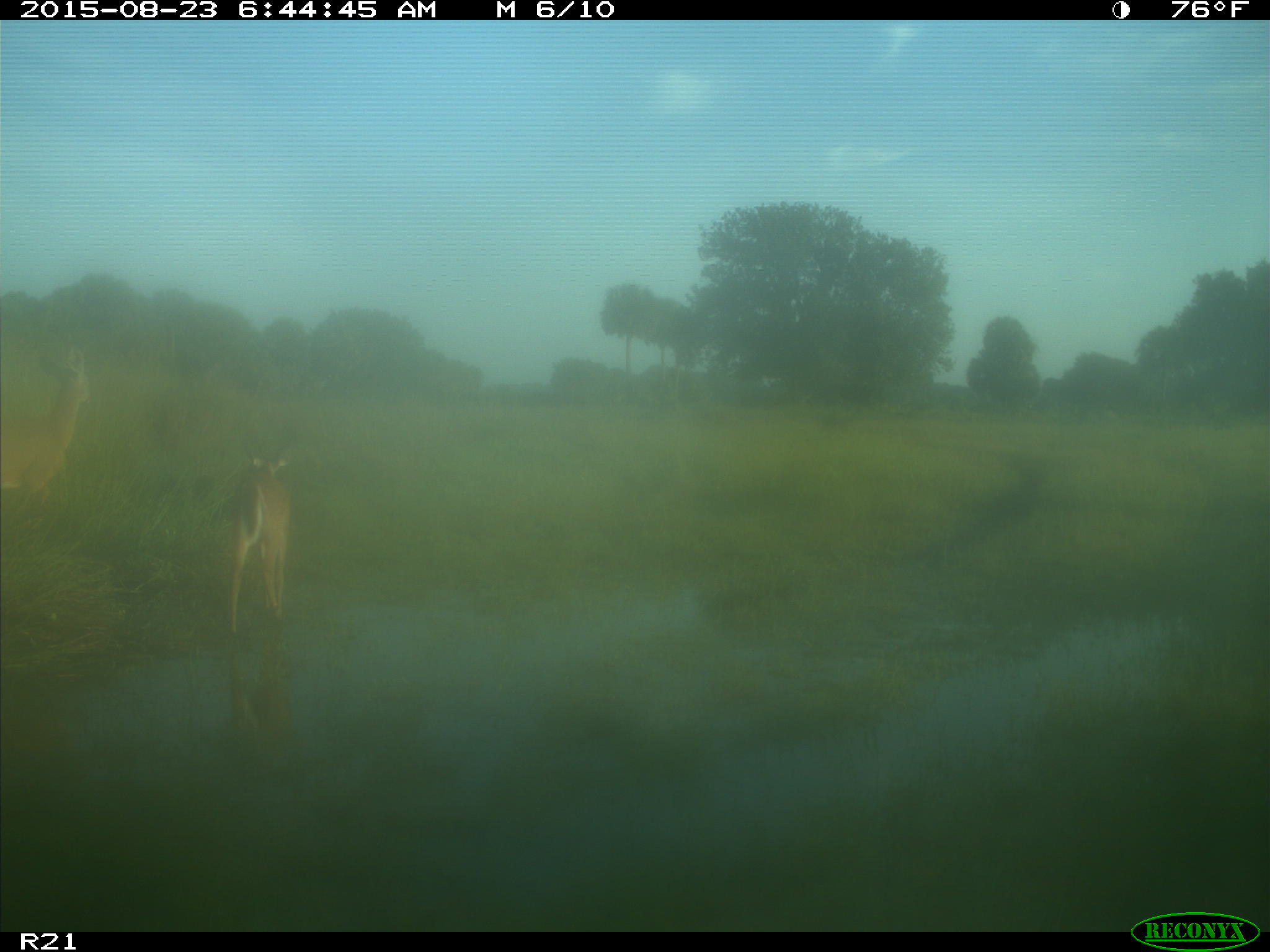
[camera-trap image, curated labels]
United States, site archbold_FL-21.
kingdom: Animalia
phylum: Chordata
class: Mammalia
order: Artiodactyla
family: Cervidae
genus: Odocoileus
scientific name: Odocoileus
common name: deer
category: unidentified deer